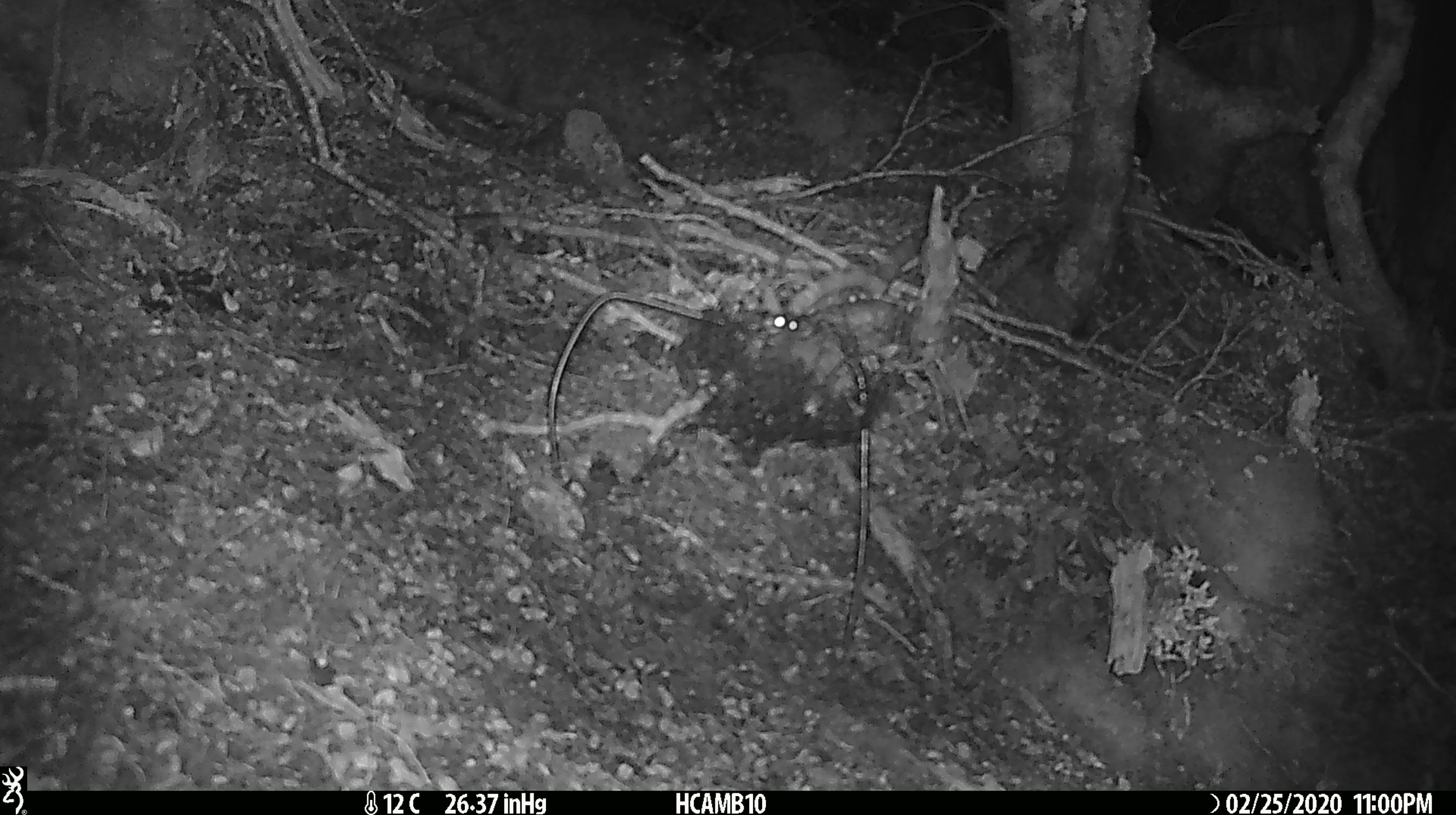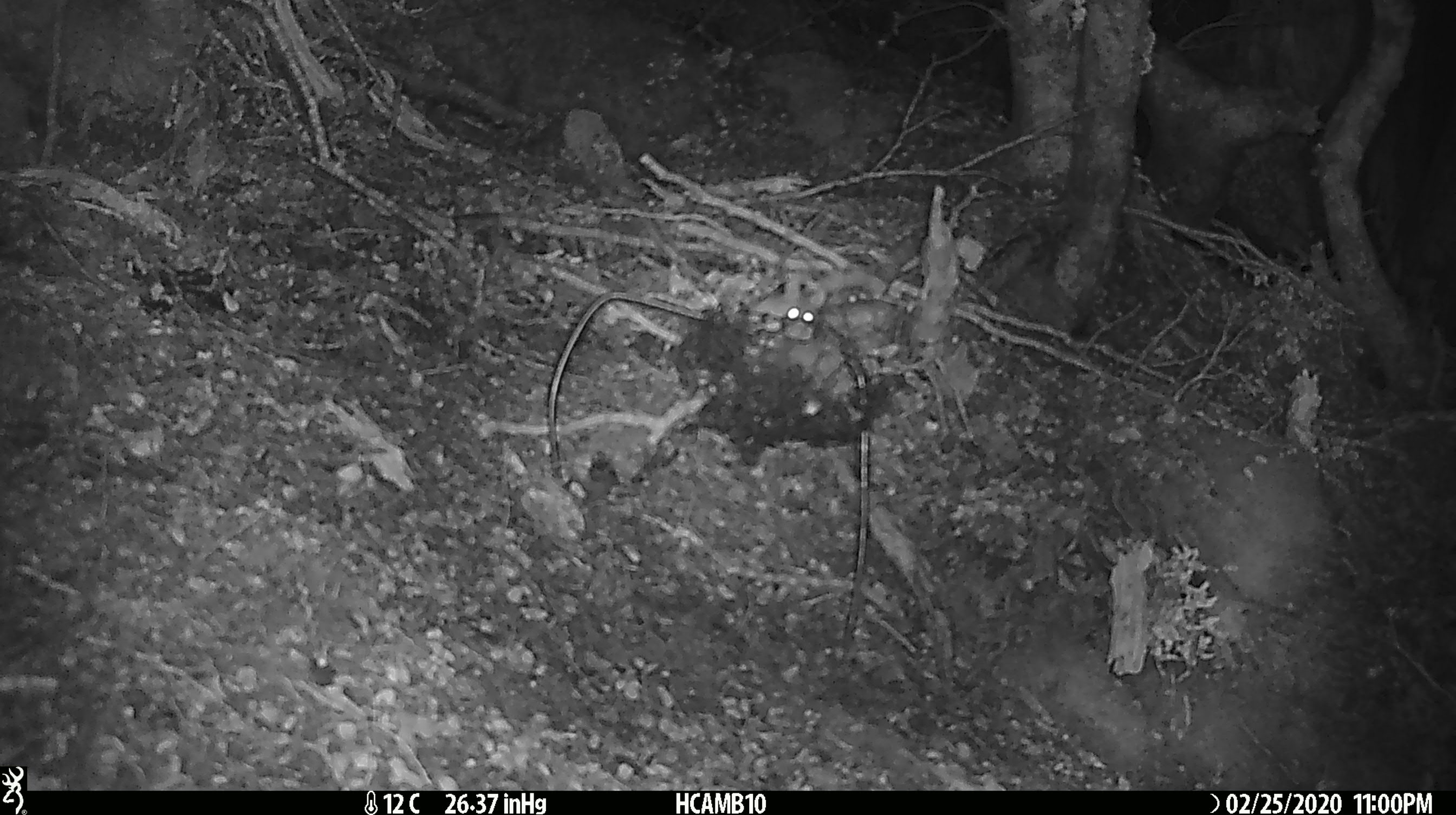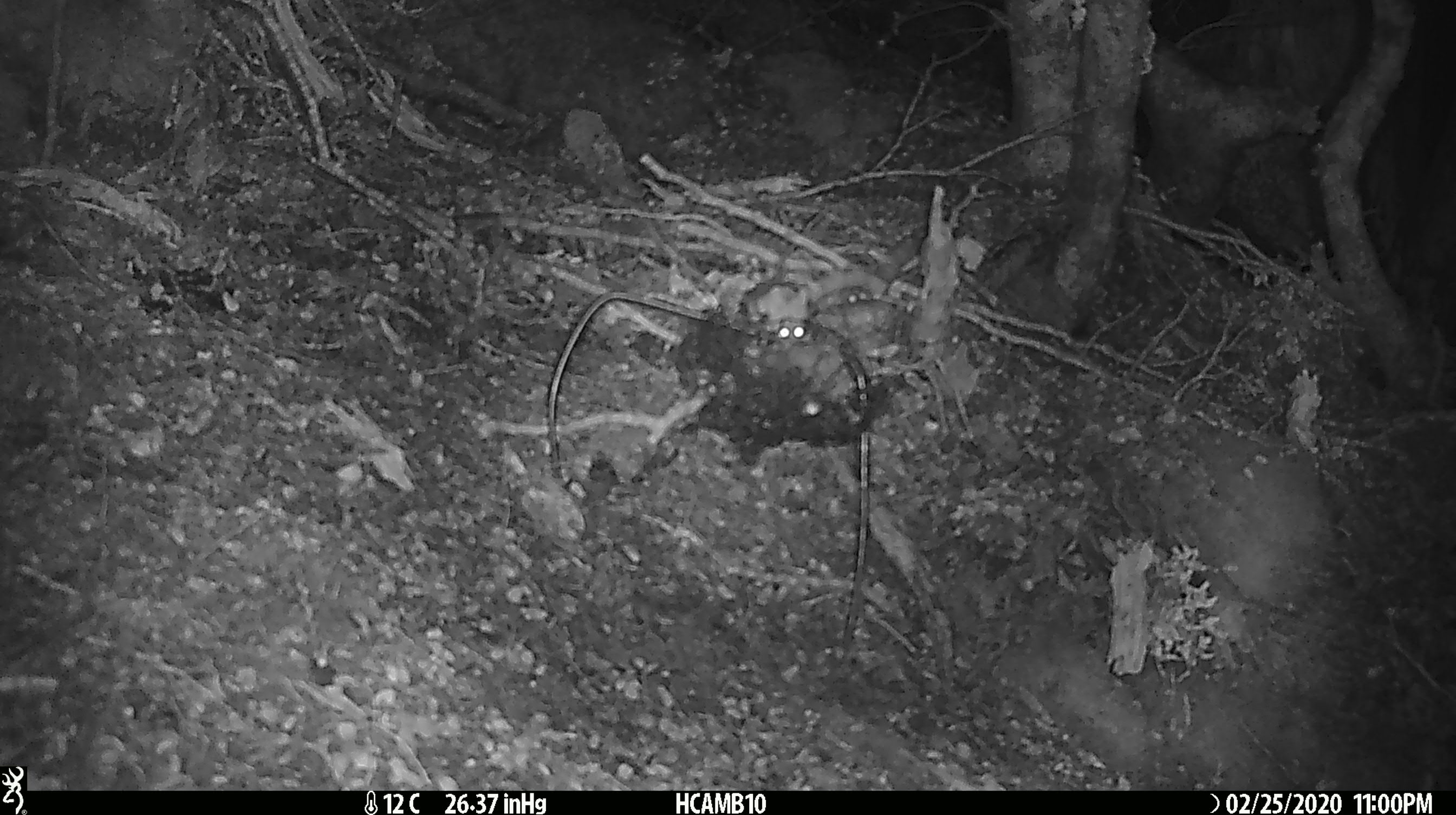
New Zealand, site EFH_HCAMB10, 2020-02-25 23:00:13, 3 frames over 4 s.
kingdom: Animalia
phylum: Chordata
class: Mammalia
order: Rodentia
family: Muridae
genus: Mus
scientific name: Mus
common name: mouse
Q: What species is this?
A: Mouse (Mus).